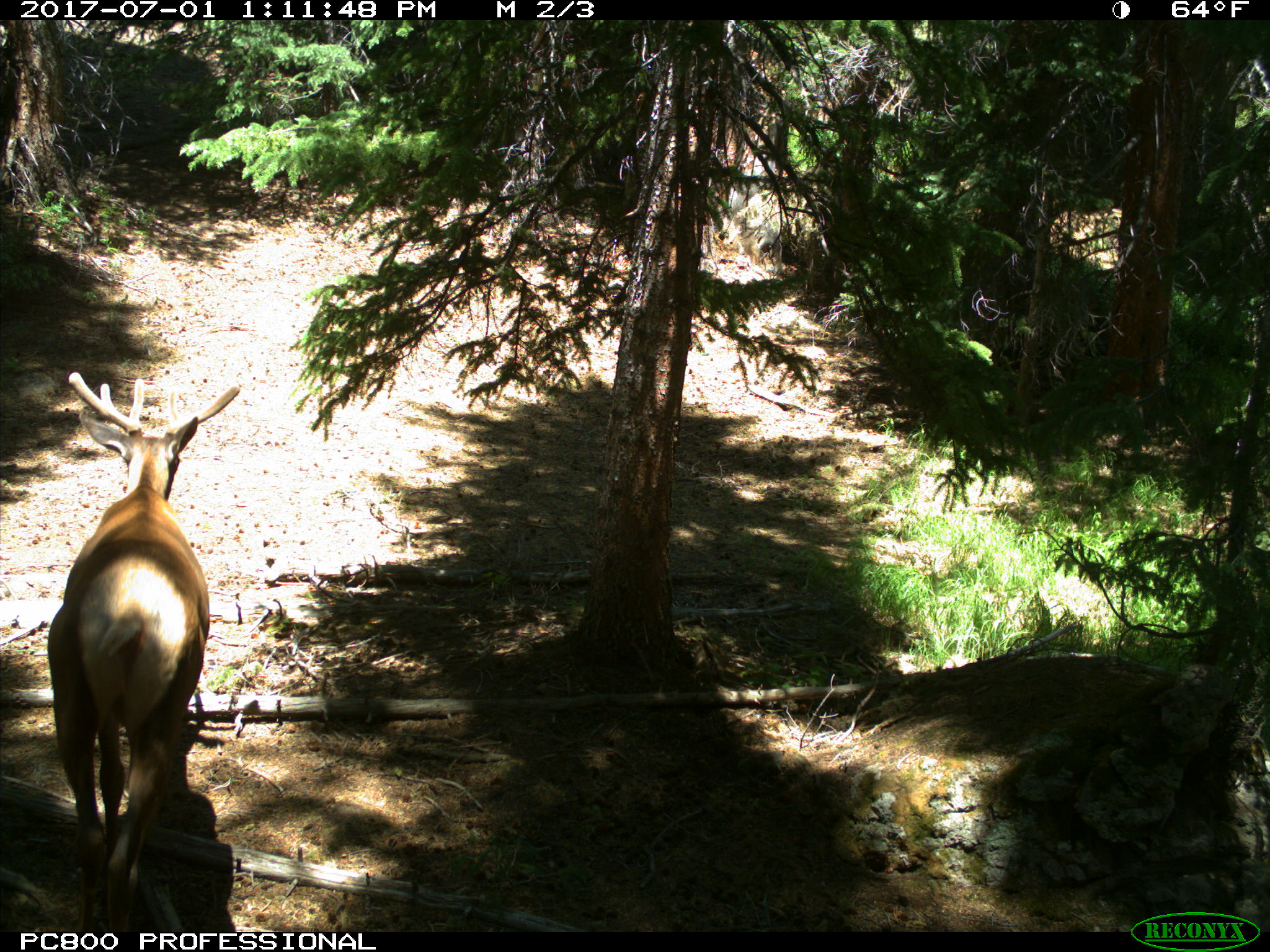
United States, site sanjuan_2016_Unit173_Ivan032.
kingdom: Animalia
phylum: Chordata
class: Mammalia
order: Artiodactyla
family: Cervidae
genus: Cervus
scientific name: Cervus elaphus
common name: red deer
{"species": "Cervus elaphus (red deer)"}